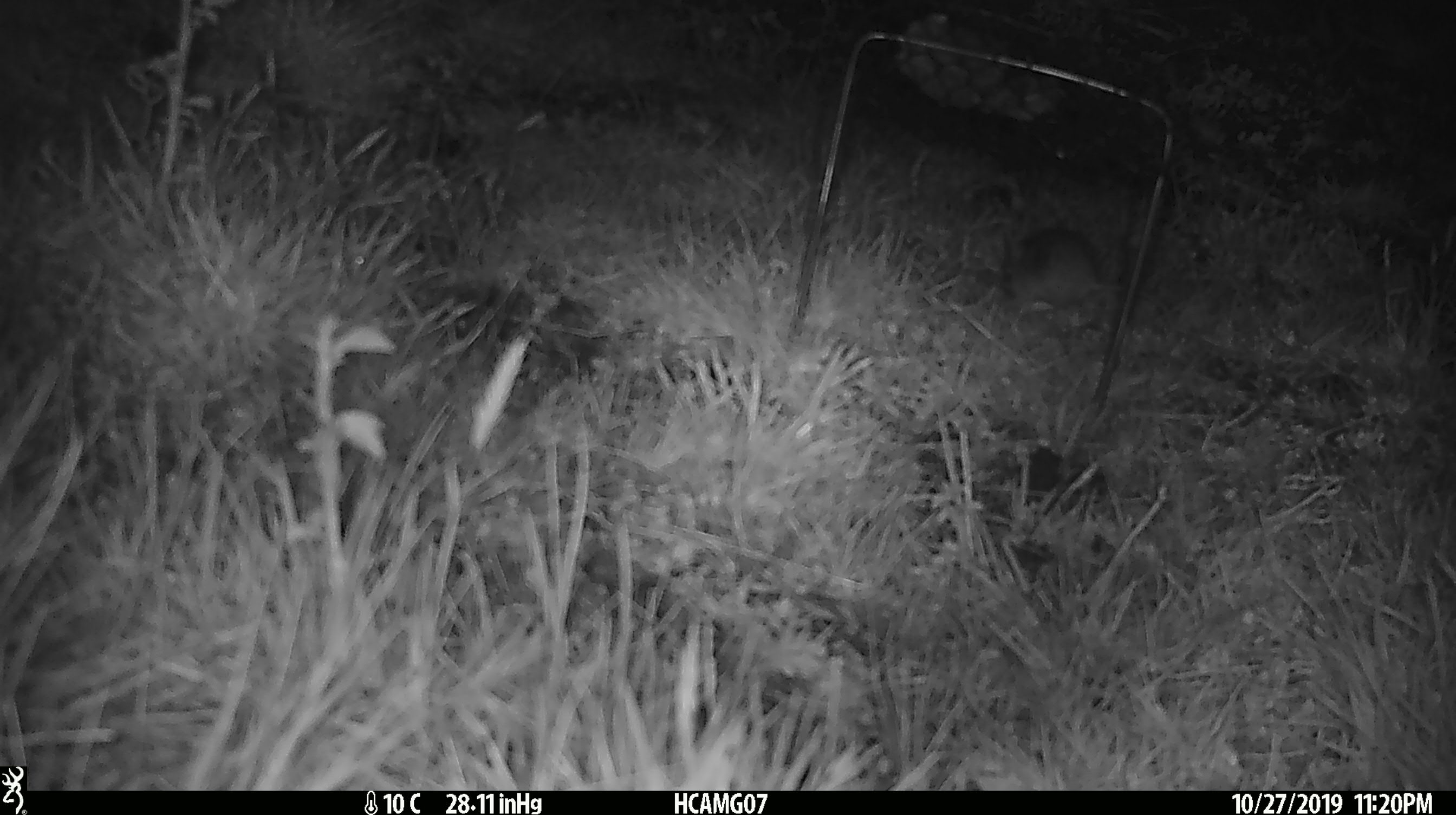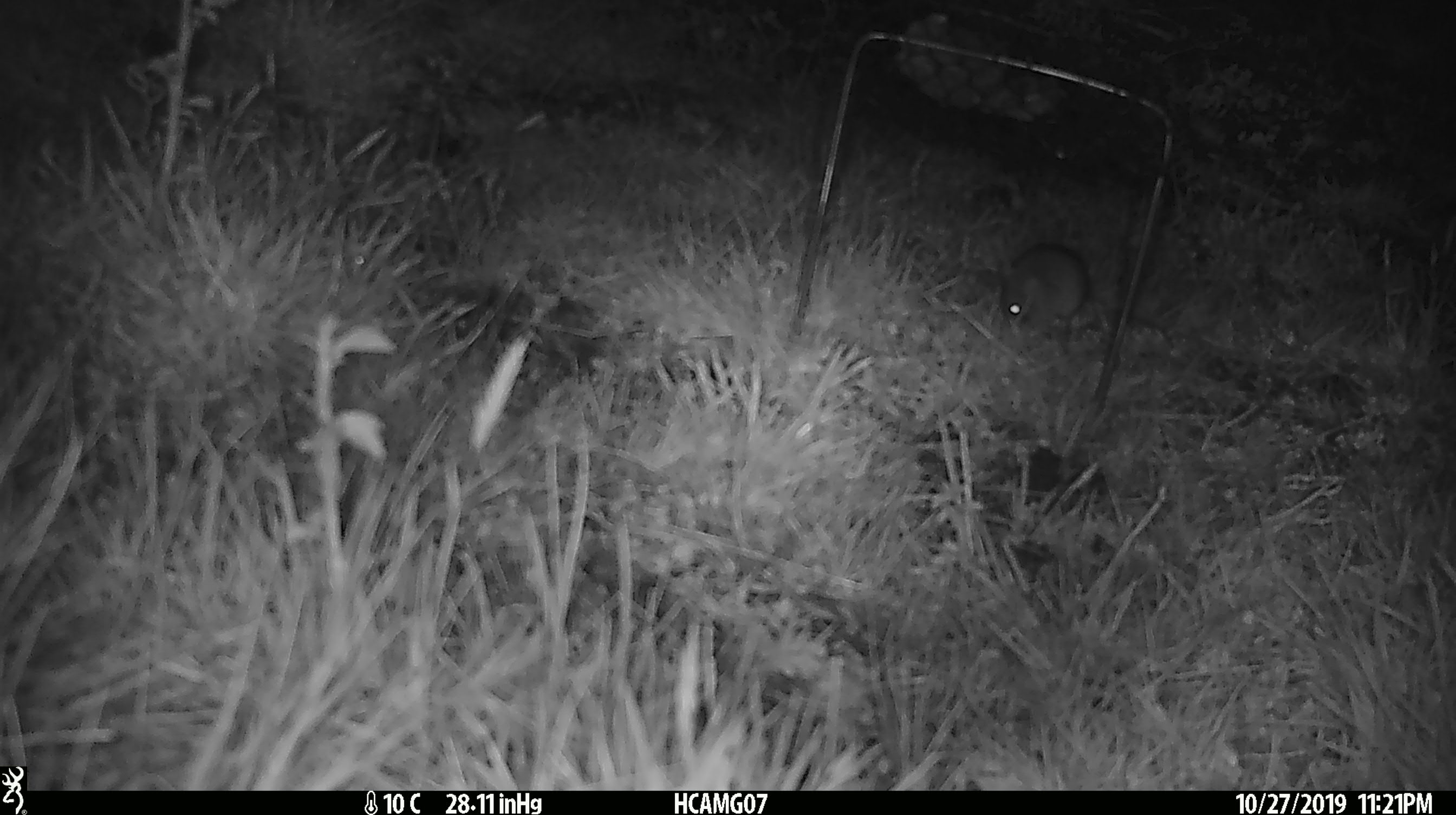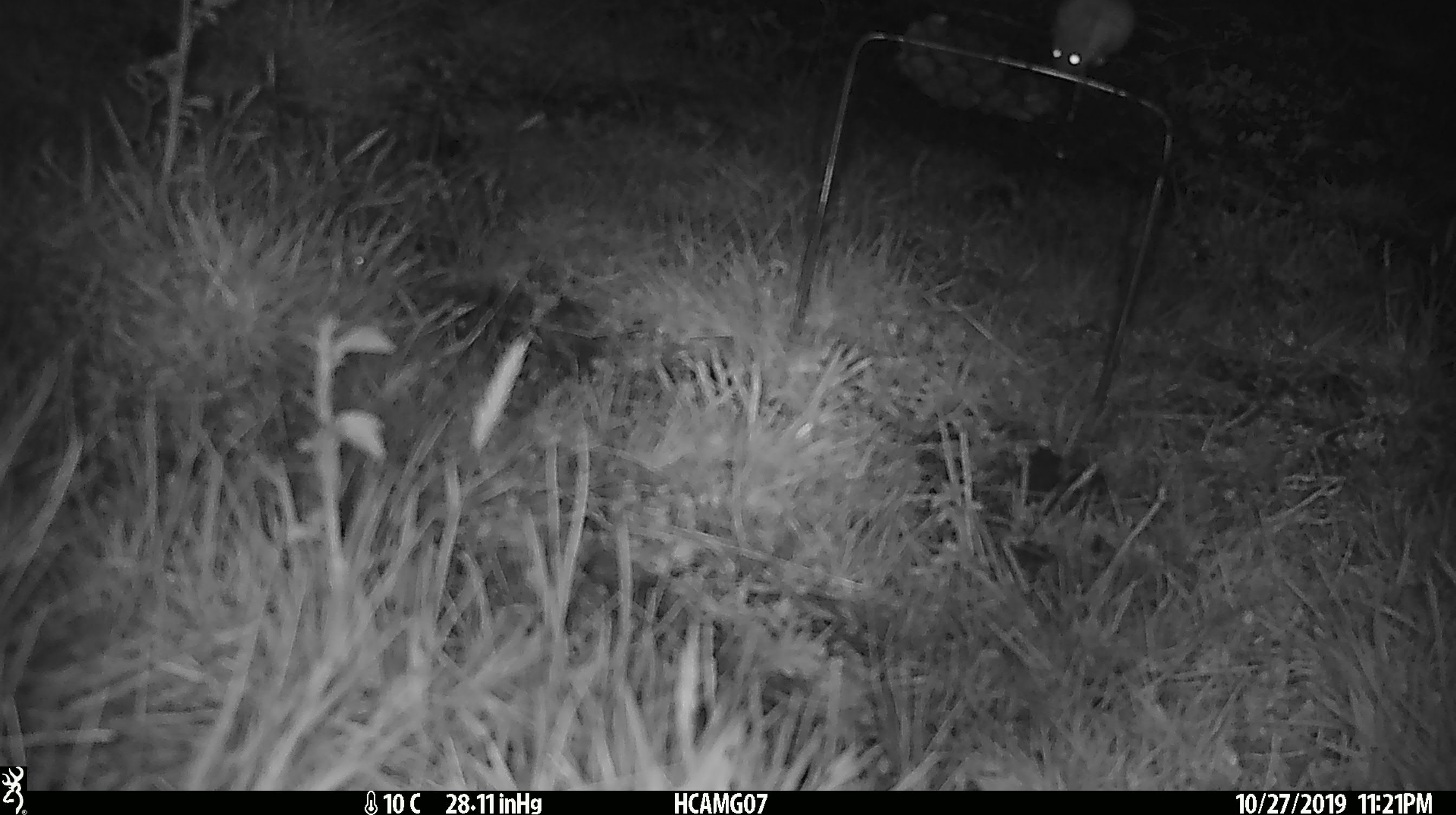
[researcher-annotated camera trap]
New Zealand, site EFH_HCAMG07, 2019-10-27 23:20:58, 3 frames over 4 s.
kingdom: Animalia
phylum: Chordata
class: Mammalia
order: Rodentia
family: Muridae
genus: Mus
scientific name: Mus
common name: mouse